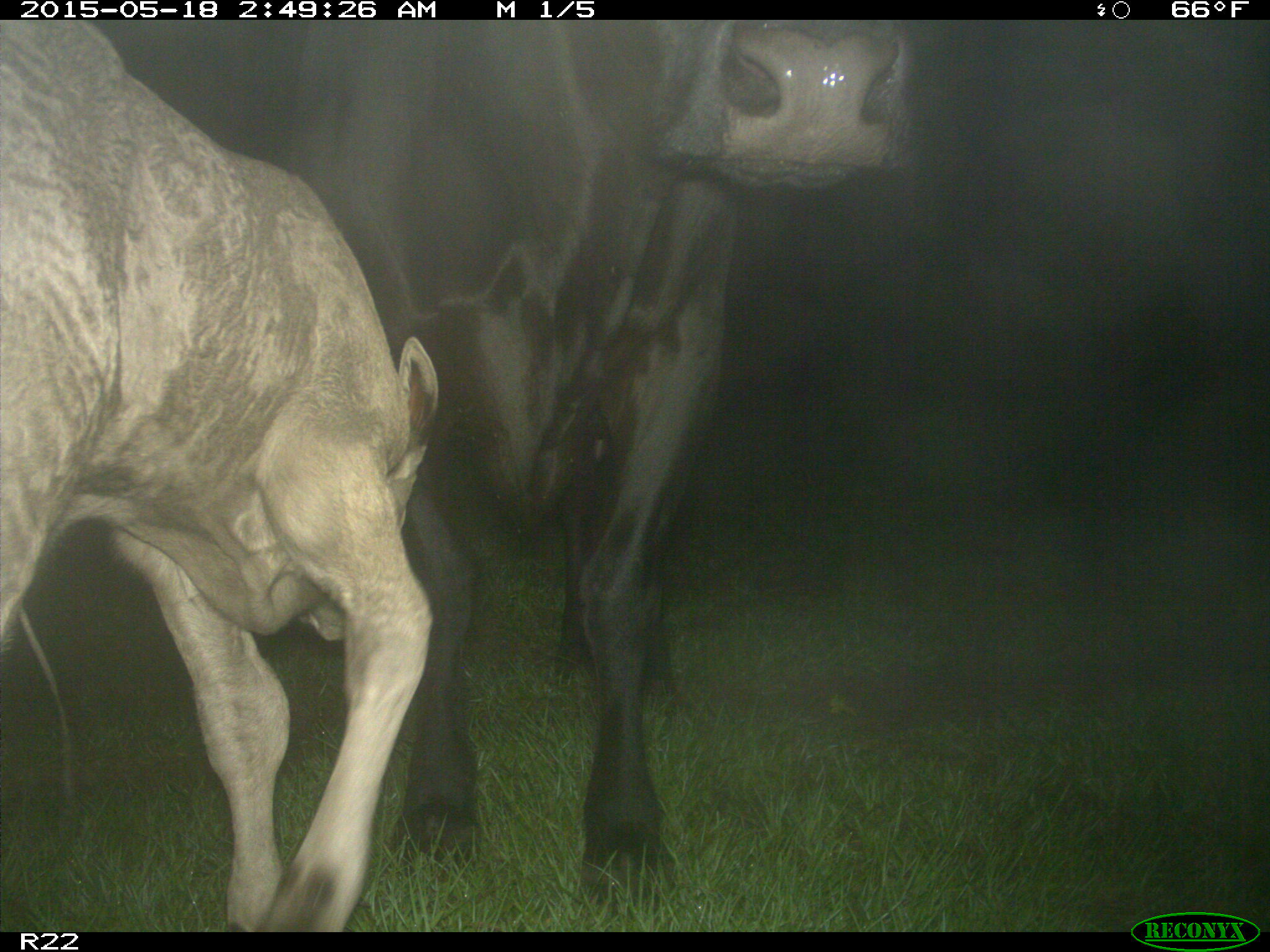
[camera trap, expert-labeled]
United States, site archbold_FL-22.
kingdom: Animalia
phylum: Chordata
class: Mammalia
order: Artiodactyla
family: Bovidae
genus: Bos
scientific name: Bos taurus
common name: domestic cow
Bos taurus (domestic cow).